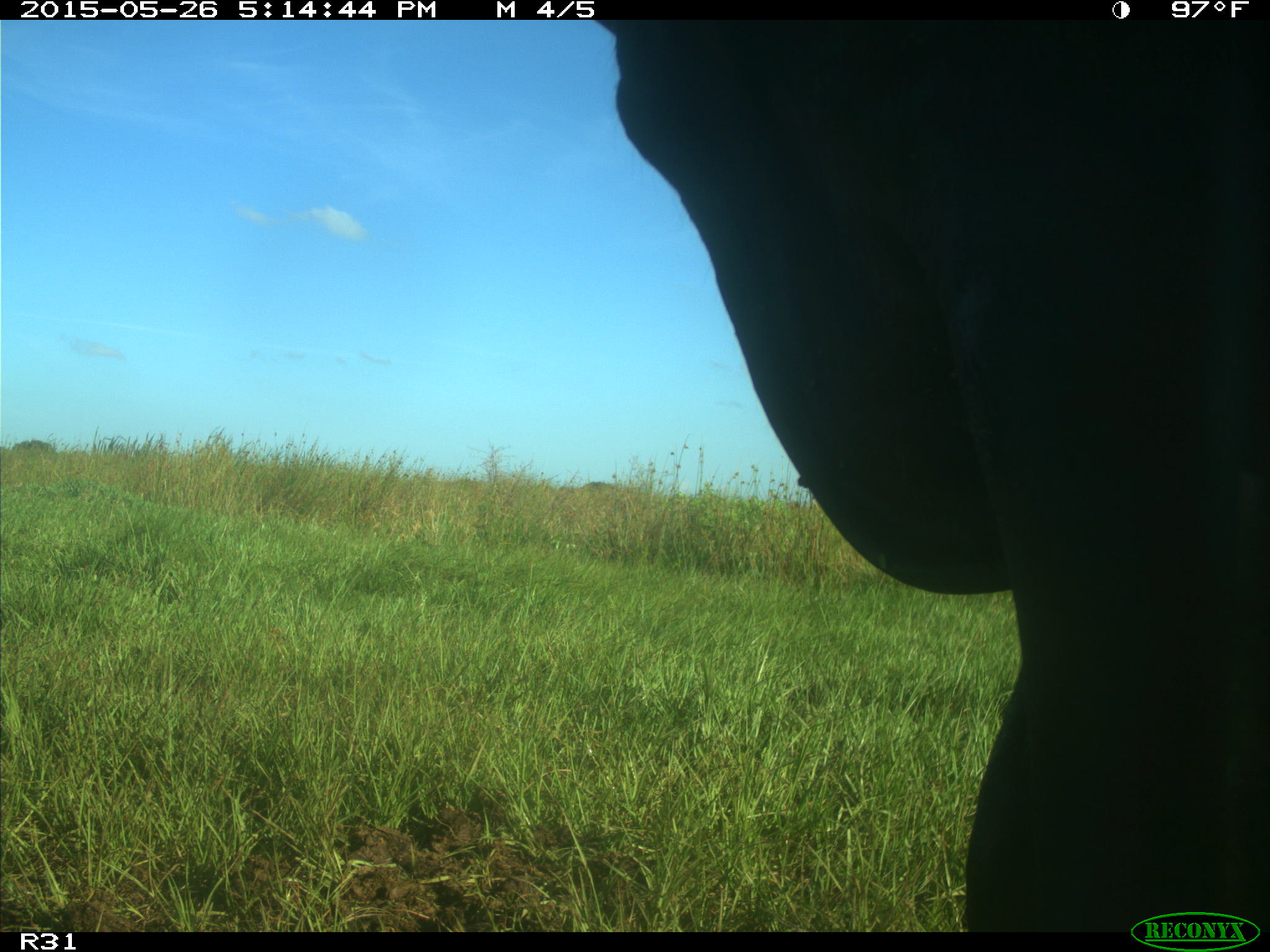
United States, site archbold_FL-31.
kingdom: Animalia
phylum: Chordata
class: Mammalia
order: Artiodactyla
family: Bovidae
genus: Bos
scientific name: Bos taurus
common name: domestic cow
Bos taurus (domestic cow).